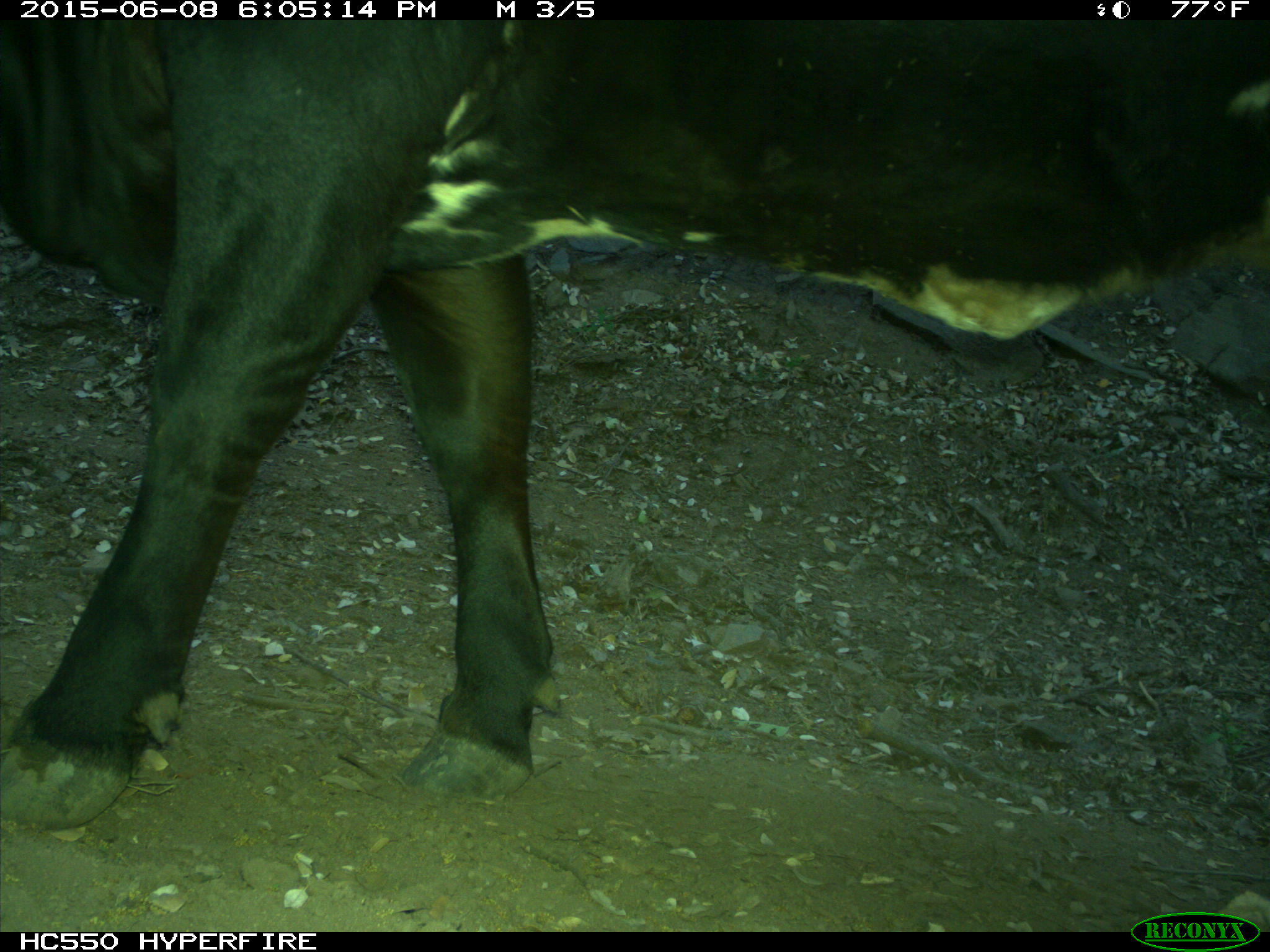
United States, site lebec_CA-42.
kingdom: Animalia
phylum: Chordata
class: Mammalia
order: Artiodactyla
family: Bovidae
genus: Bos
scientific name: Bos taurus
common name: domestic cow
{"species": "Bos taurus (domestic cow)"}